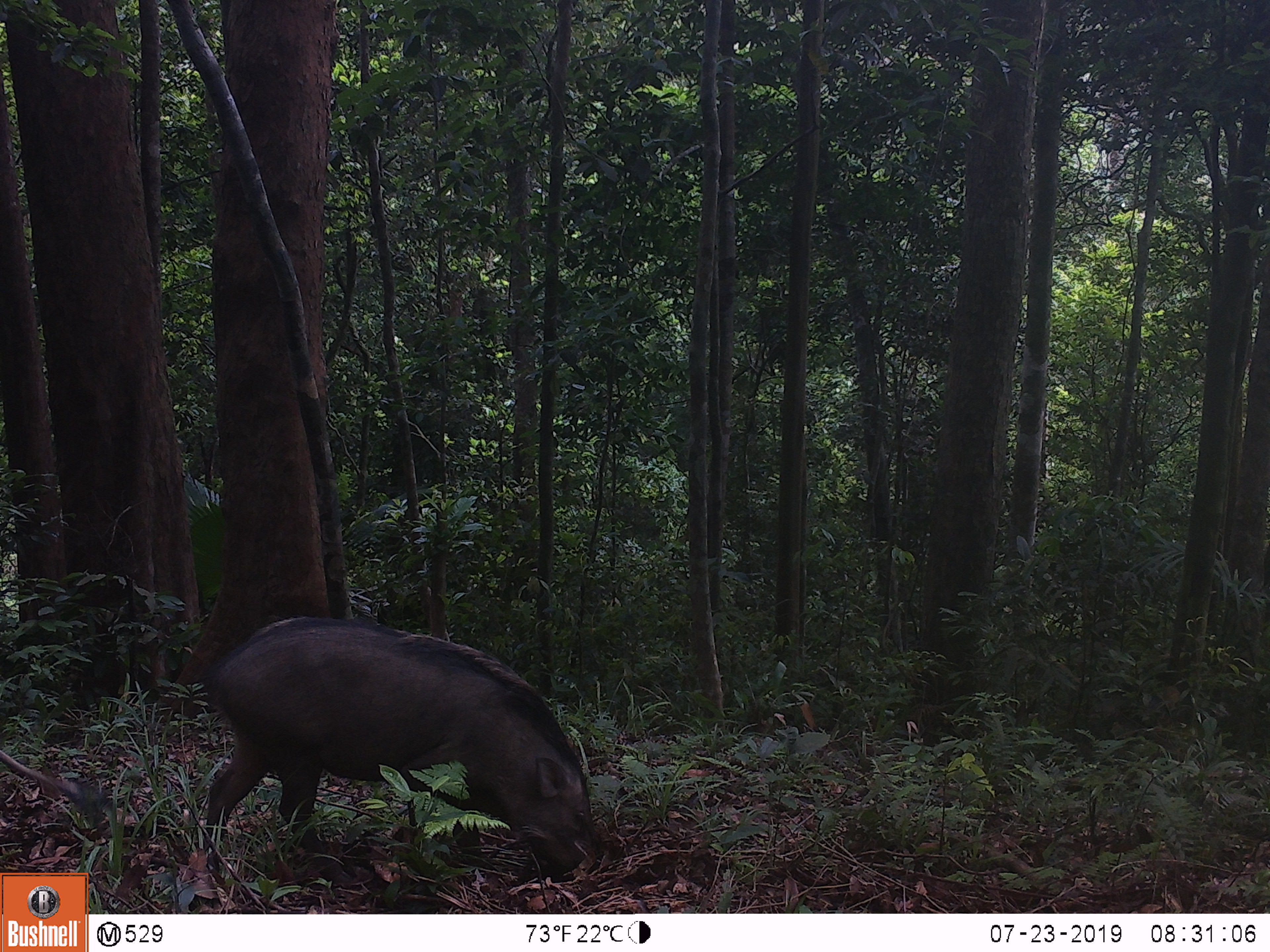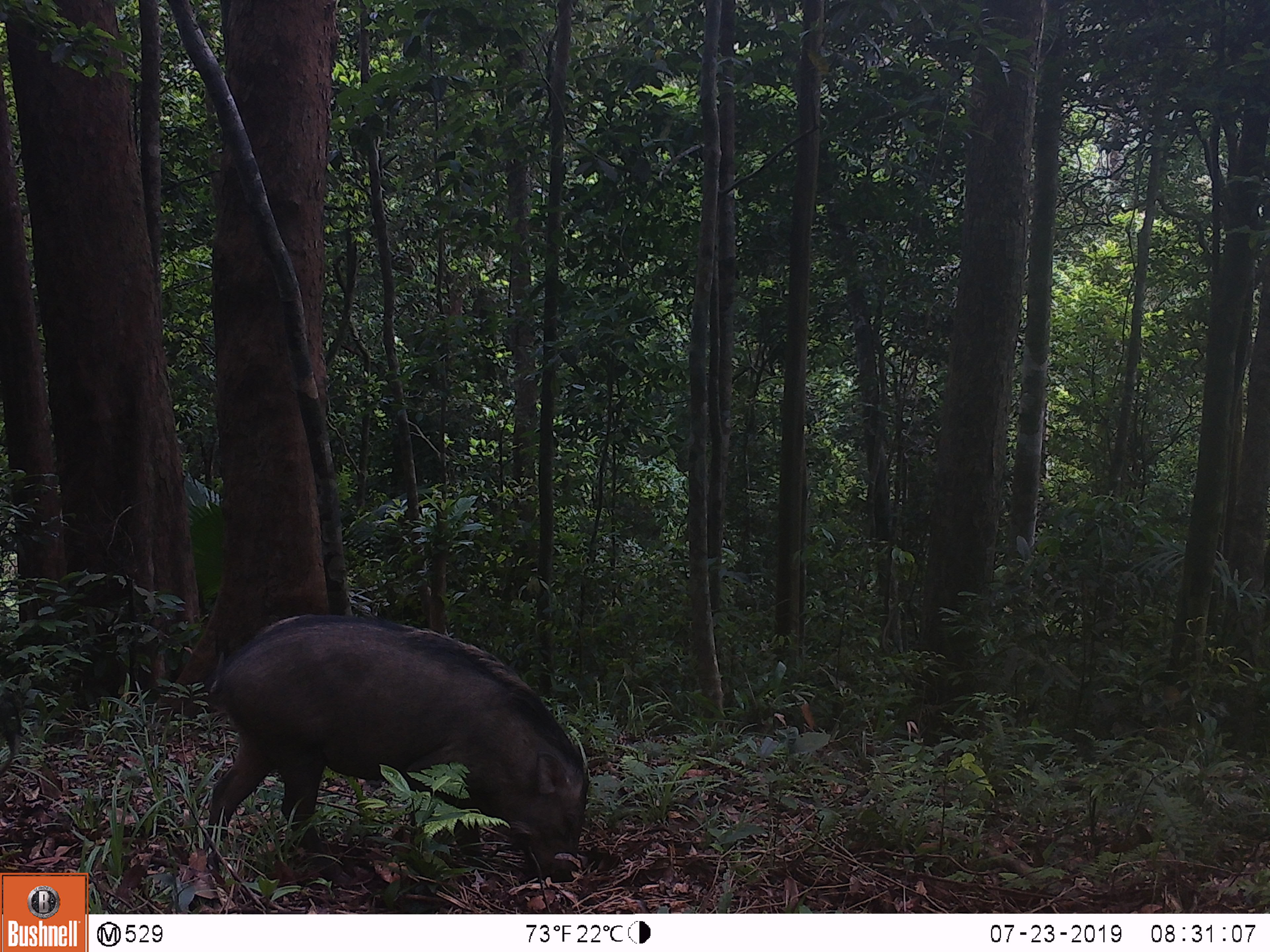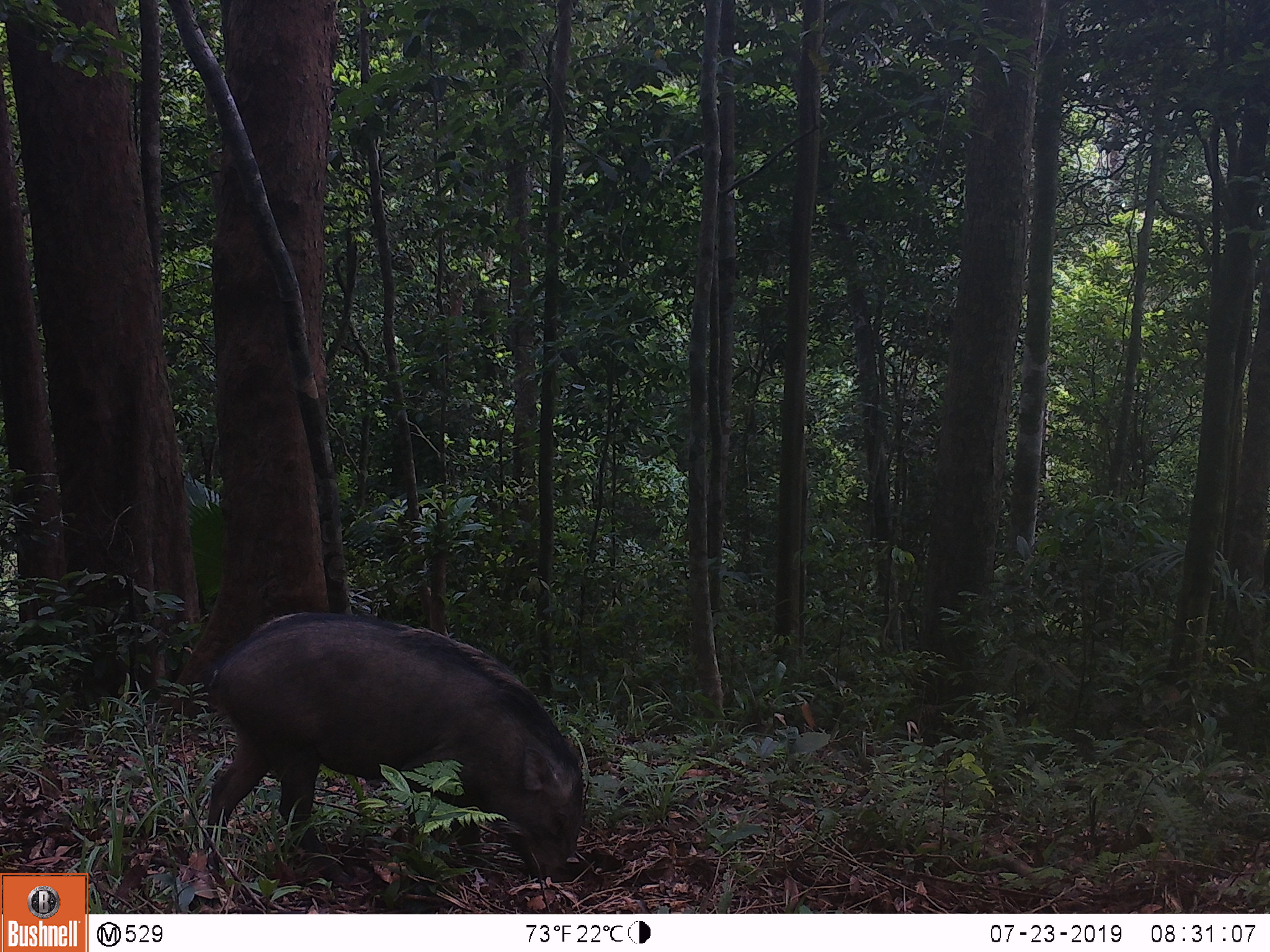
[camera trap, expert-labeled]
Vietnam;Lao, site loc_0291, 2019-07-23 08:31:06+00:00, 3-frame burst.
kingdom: Animalia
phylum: Chordata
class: Mammalia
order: Artiodactyla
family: Suidae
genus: Sus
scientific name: Sus scrofa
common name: eurasian wild pig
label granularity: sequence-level